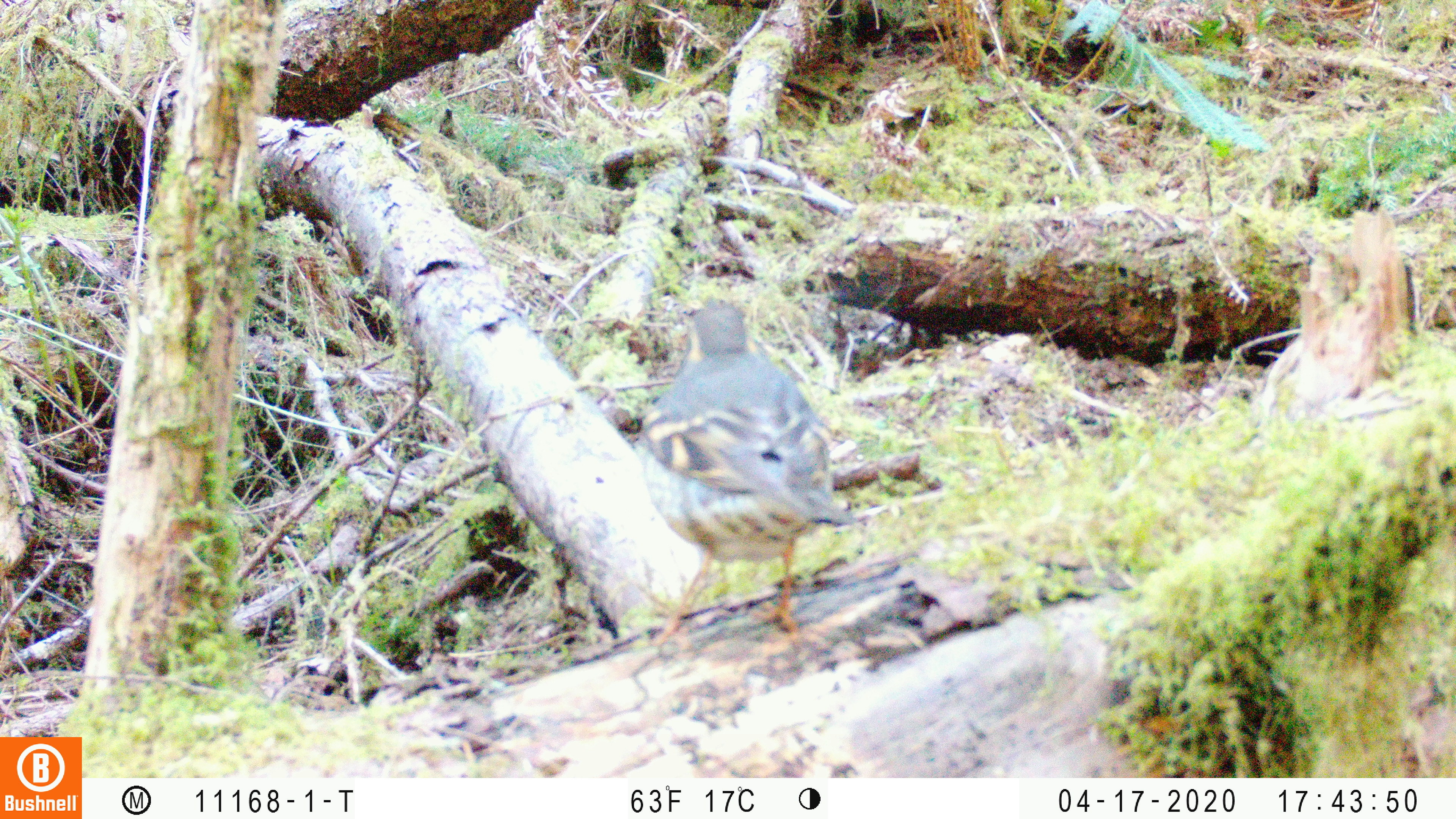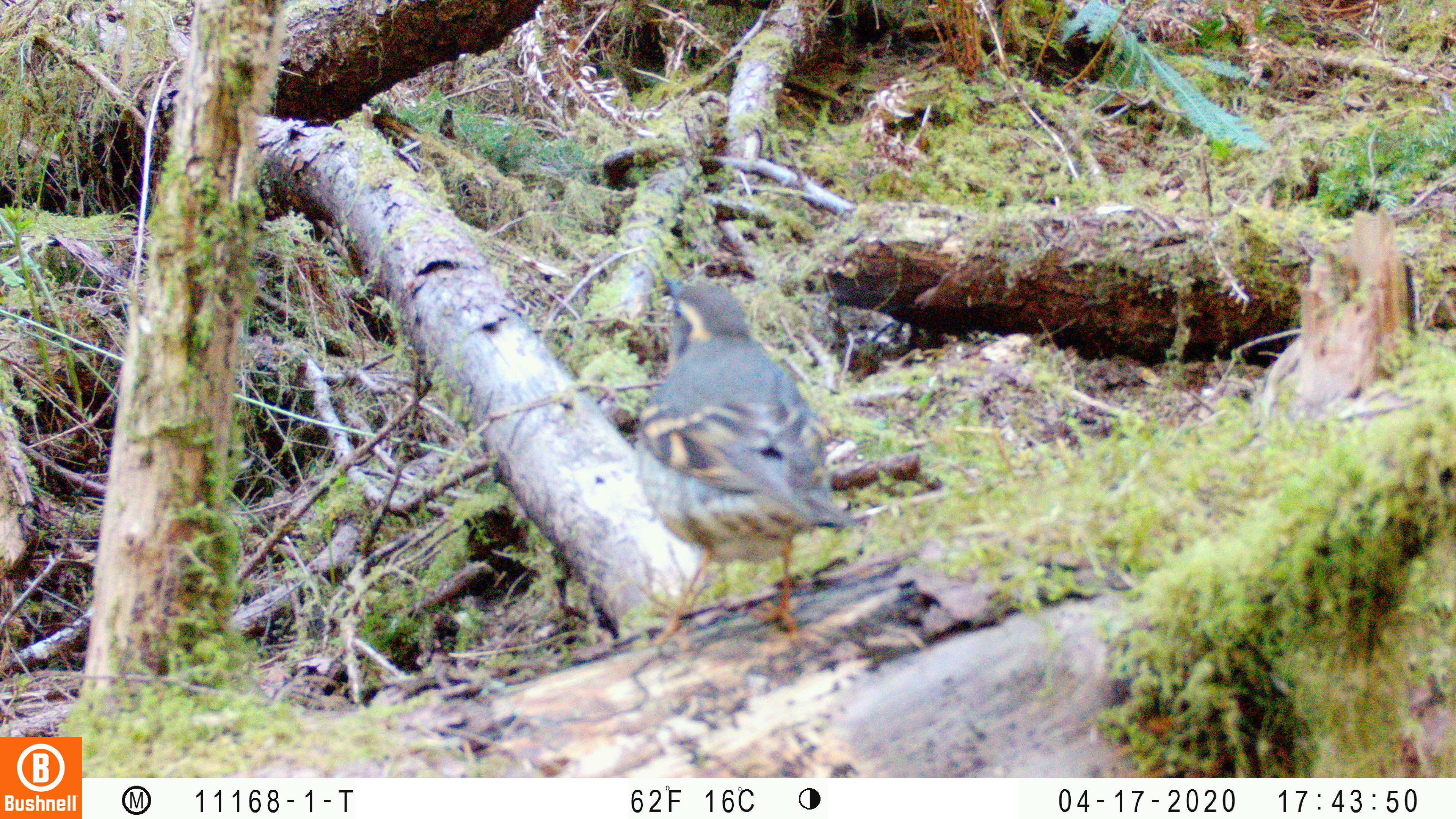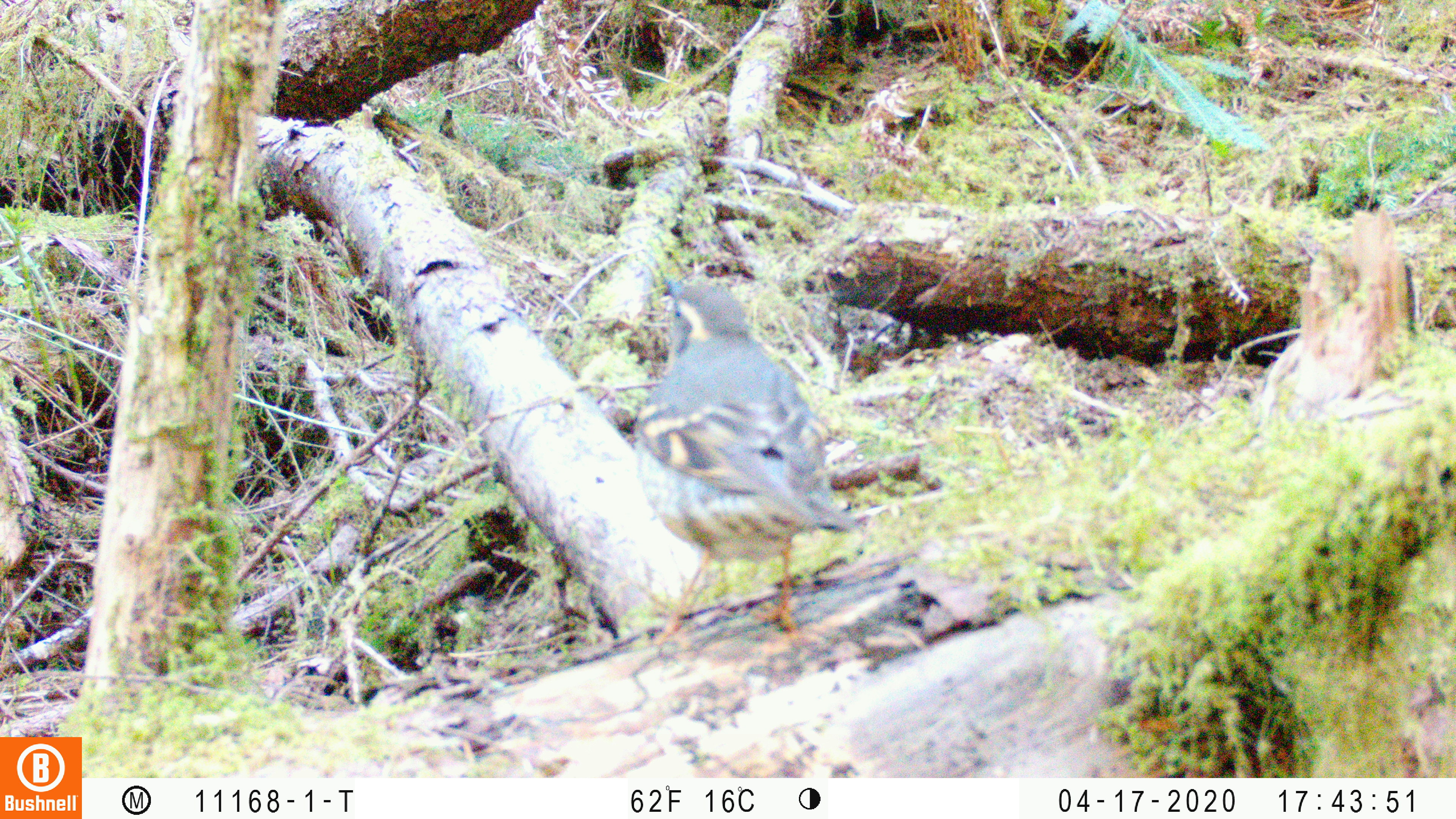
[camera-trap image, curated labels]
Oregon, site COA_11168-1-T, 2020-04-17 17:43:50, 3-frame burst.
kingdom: Animalia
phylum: Chordata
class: Aves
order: Passeriformes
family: Turdidae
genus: Ixoreus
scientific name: Ixoreus naevius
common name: varied thrush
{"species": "varied thrush (Ixoreus naevius)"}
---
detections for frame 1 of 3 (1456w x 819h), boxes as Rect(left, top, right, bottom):
varied thrush: Rect(640, 293, 854, 646)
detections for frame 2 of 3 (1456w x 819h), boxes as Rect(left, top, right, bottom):
varied thrush: Rect(634, 271, 861, 648)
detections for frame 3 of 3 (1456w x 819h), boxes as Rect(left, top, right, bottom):
varied thrush: Rect(636, 272, 857, 638)